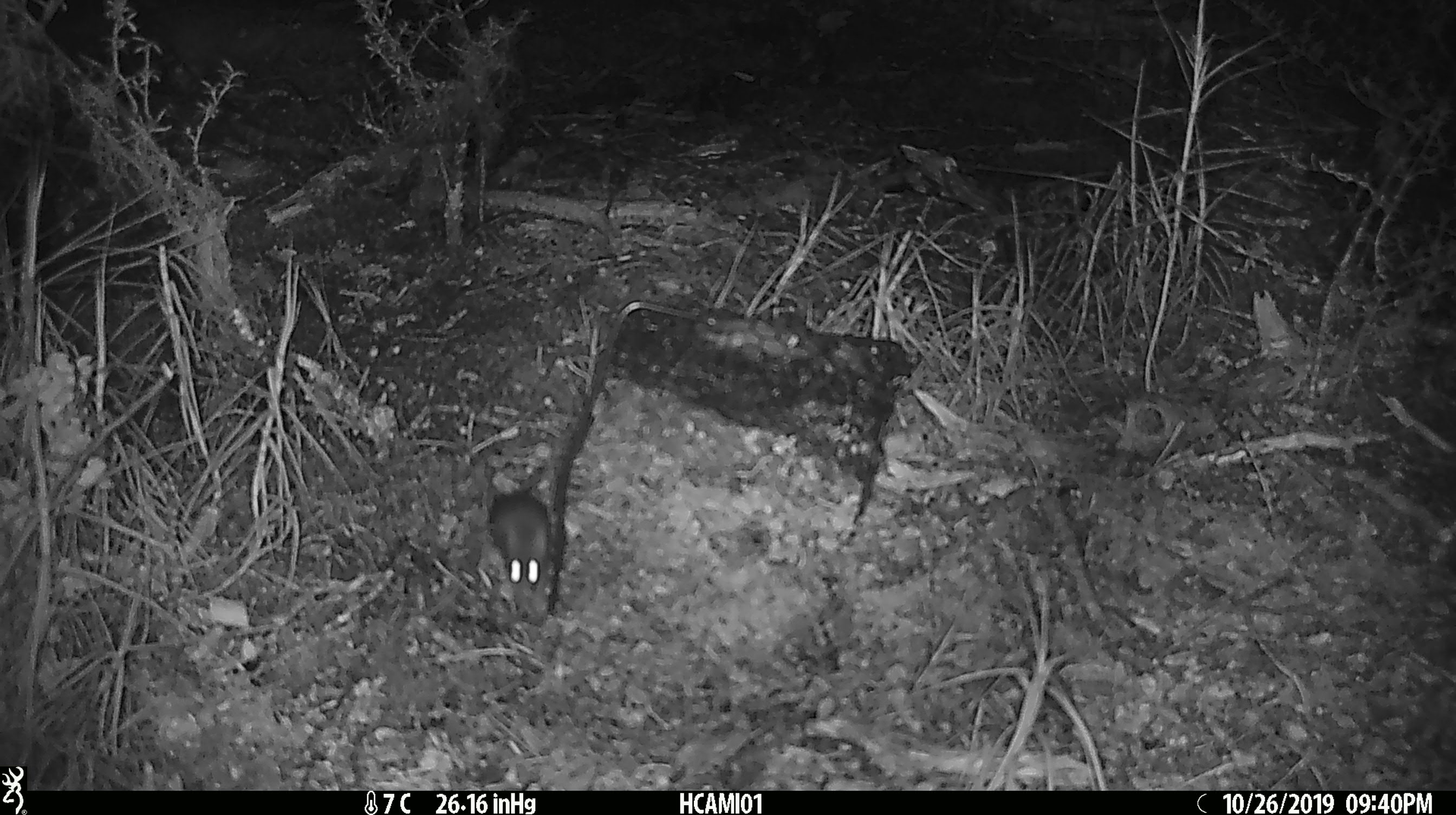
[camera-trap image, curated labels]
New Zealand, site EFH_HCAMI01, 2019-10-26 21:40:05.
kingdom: Animalia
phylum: Chordata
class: Mammalia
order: Rodentia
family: Muridae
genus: Mus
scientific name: Mus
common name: mouse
Mouse (Mus).